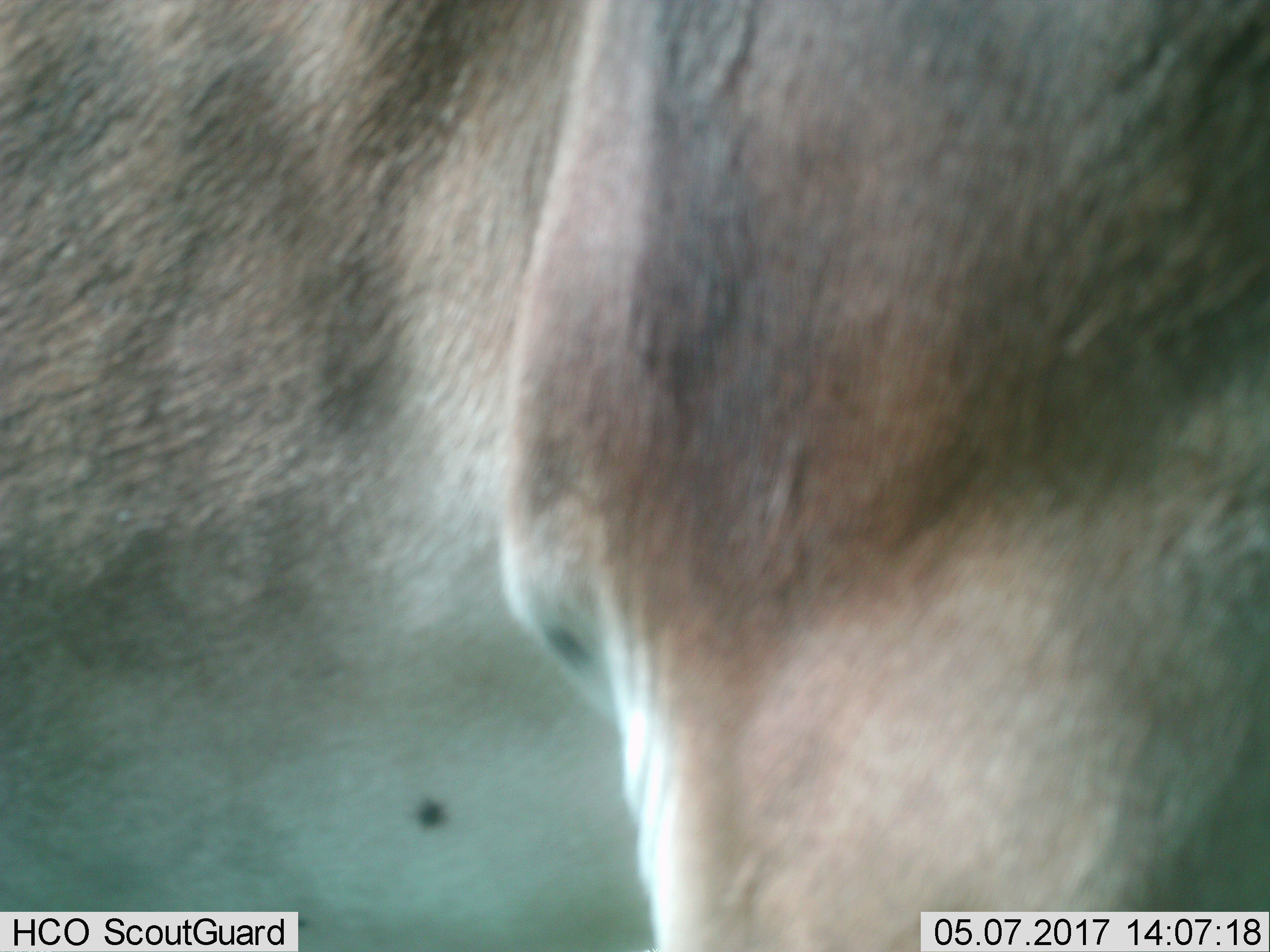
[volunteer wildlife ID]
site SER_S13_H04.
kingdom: Animalia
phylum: Chordata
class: Mammalia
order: Artiodactyla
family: Bovidae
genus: Tragelaphus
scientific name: Tragelaphus oryx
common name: eland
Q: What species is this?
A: Eland (Tragelaphus oryx).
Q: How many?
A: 1.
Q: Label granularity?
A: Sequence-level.